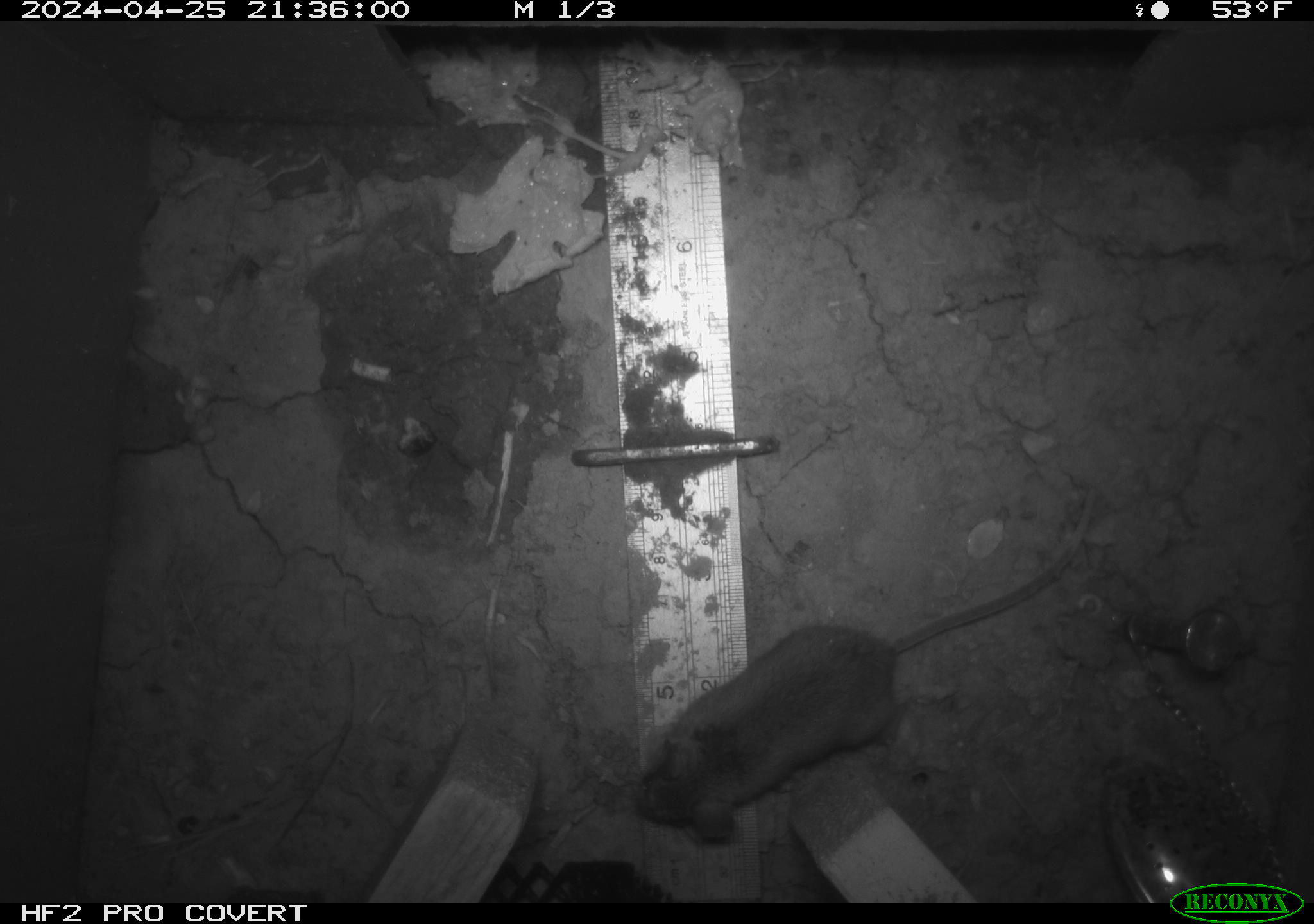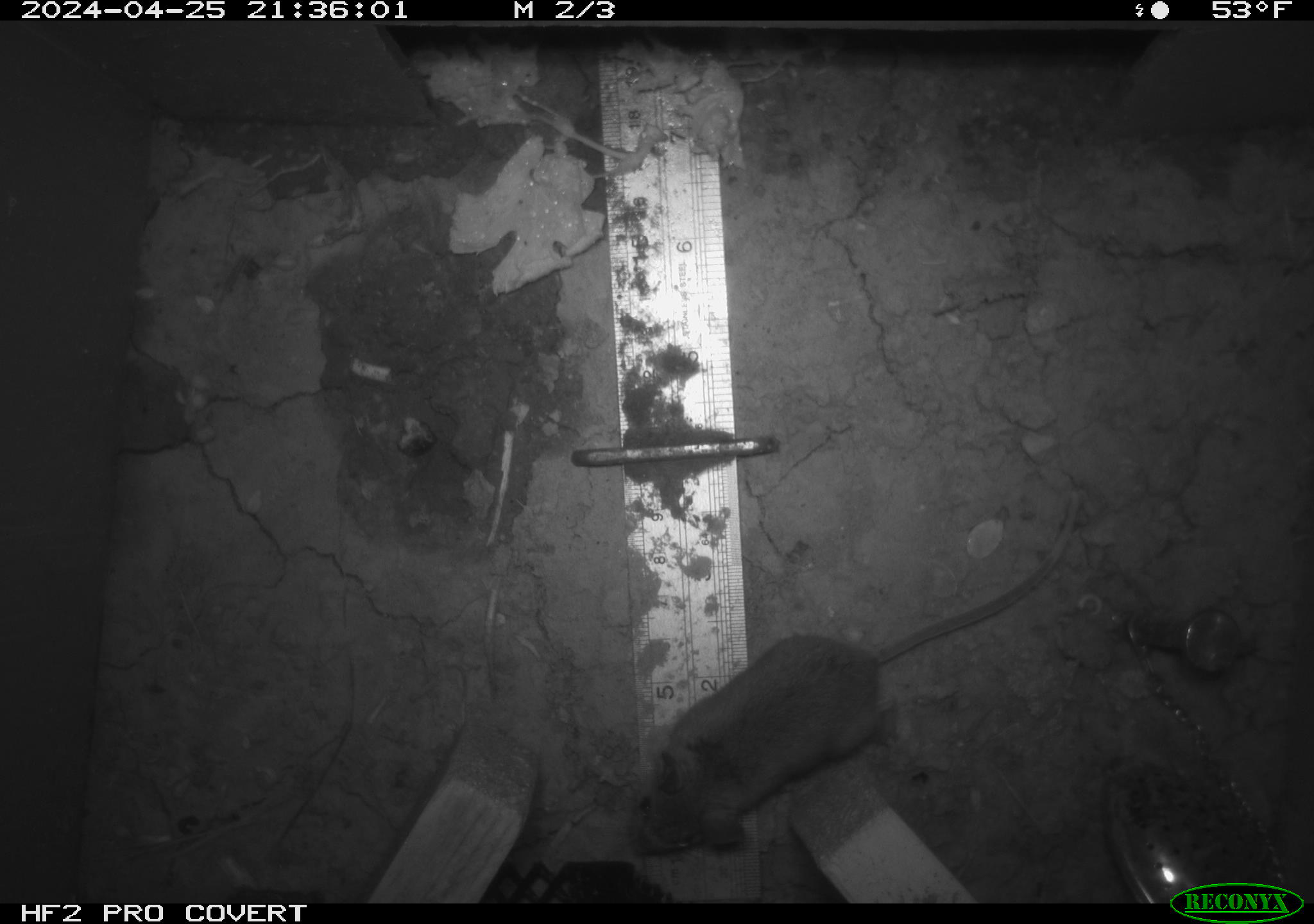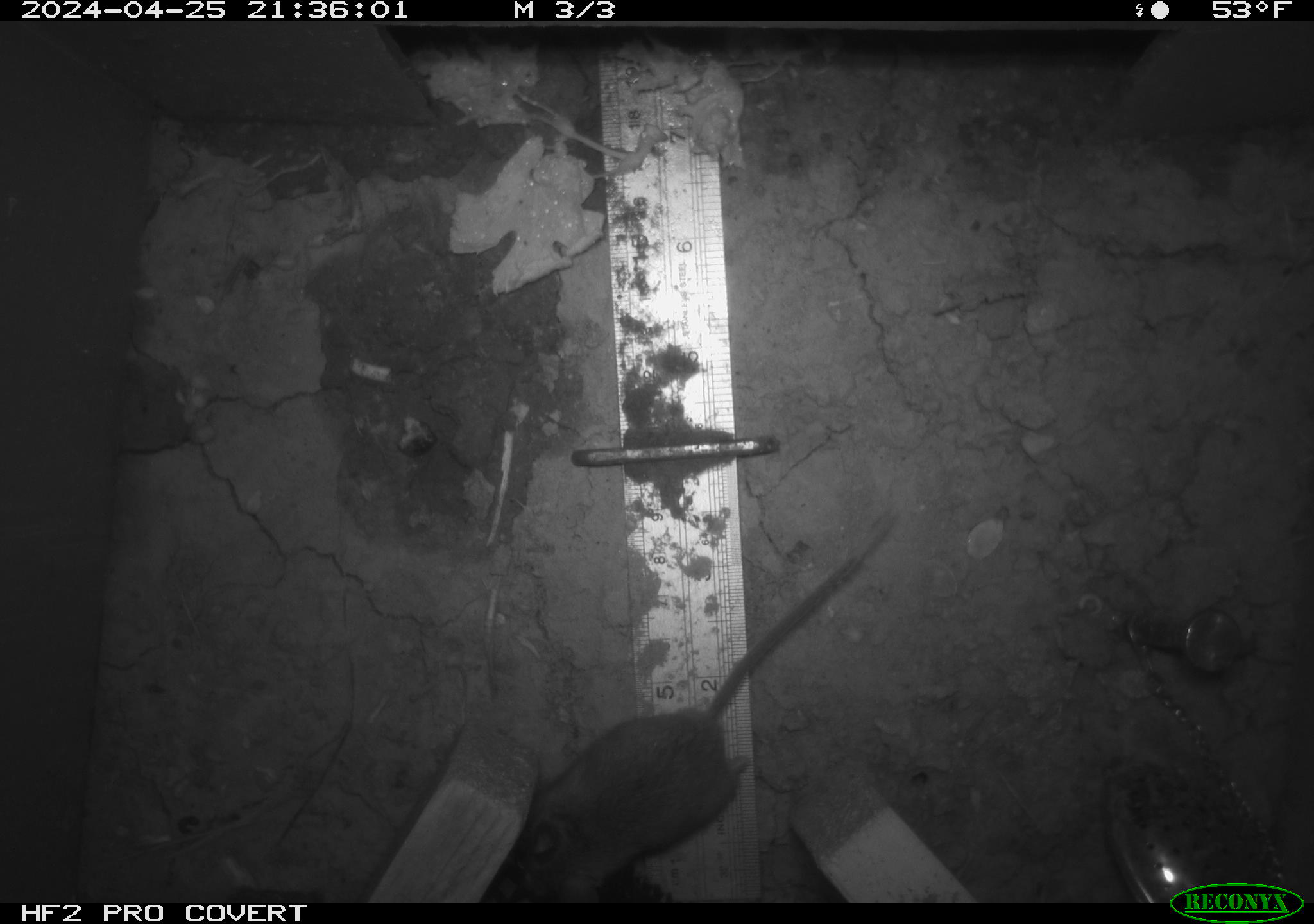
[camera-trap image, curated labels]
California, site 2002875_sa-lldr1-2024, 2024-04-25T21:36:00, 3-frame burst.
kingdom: Animalia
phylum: Chordata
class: Mammalia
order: Rodentia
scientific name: Rodentia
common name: mouse species